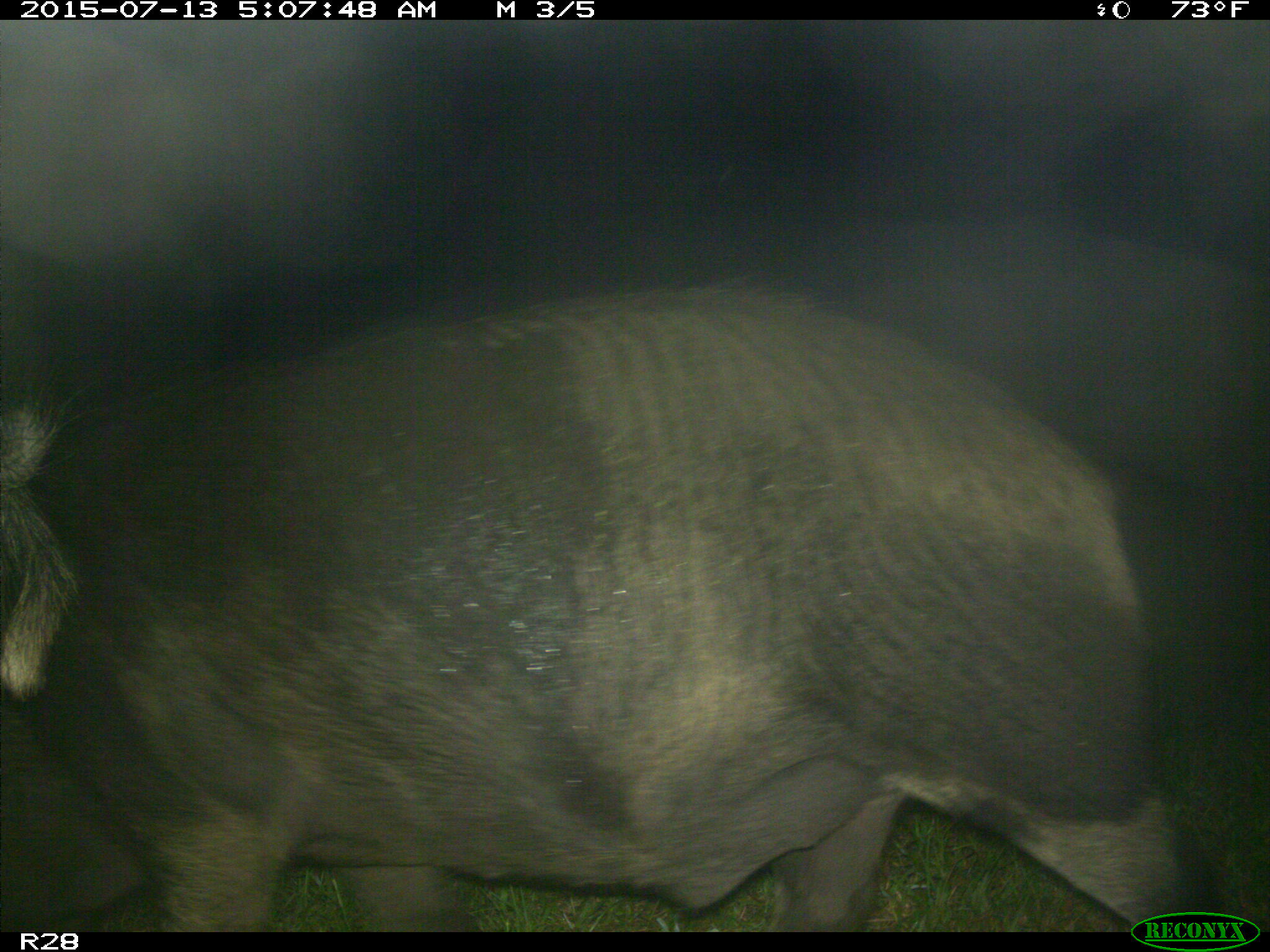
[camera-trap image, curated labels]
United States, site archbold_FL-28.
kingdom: Animalia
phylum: Chordata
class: Mammalia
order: Artiodactyla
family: Suidae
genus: Sus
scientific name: Sus scrofa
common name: wild boar